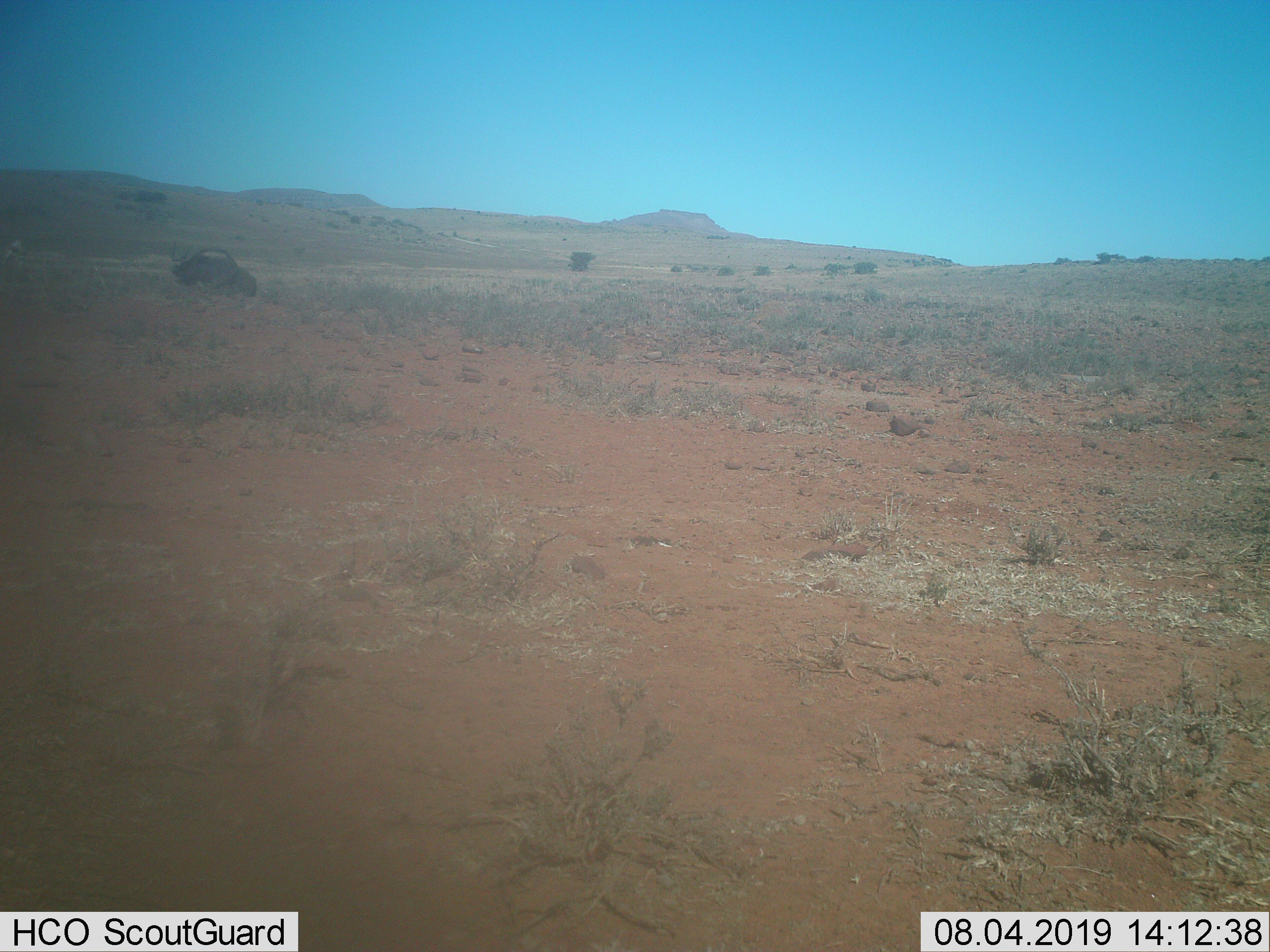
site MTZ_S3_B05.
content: unidentified animal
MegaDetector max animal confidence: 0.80